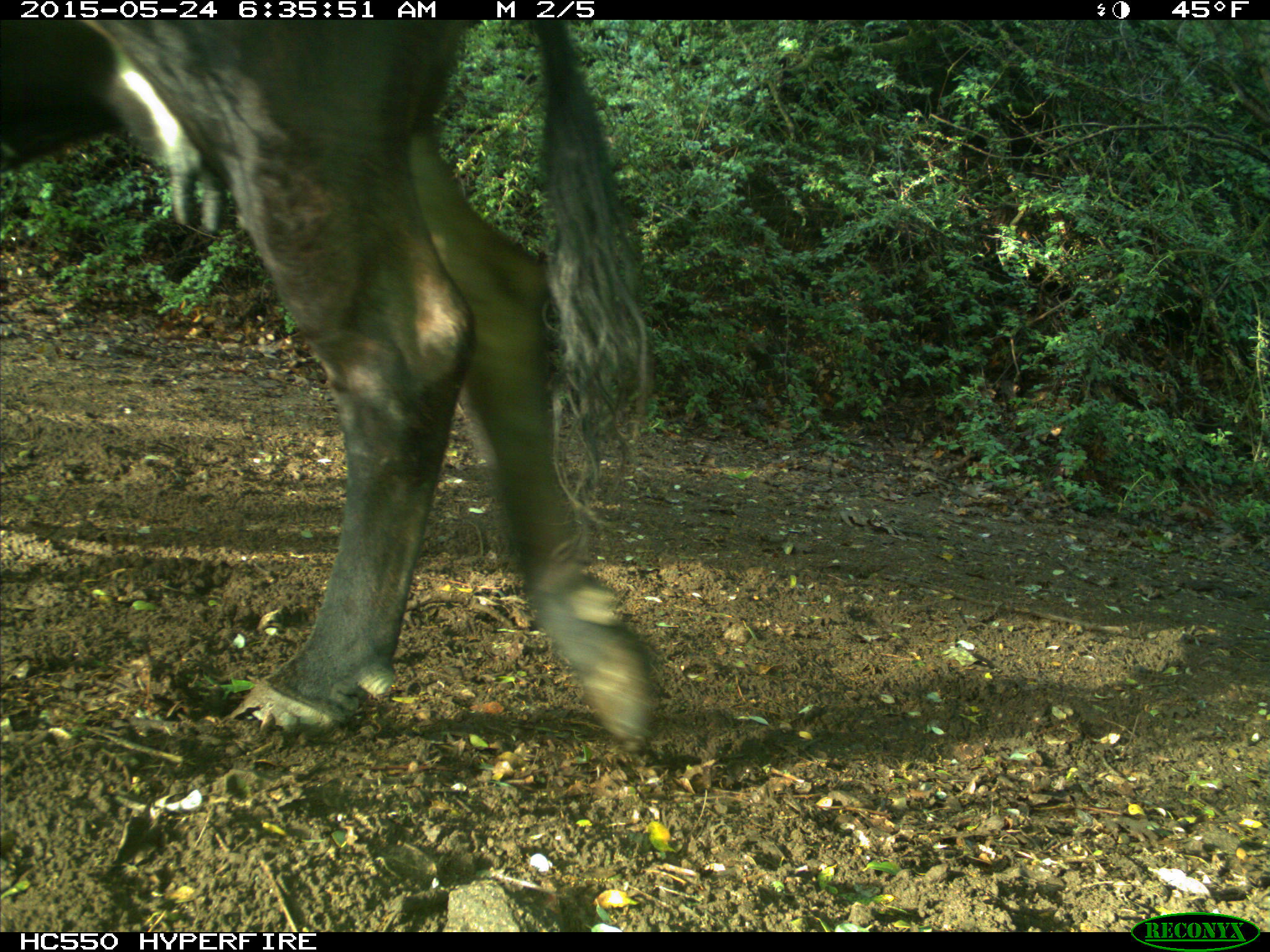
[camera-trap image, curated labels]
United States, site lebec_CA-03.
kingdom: Animalia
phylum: Chordata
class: Mammalia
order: Artiodactyla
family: Bovidae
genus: Bos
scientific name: Bos taurus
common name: domestic cow